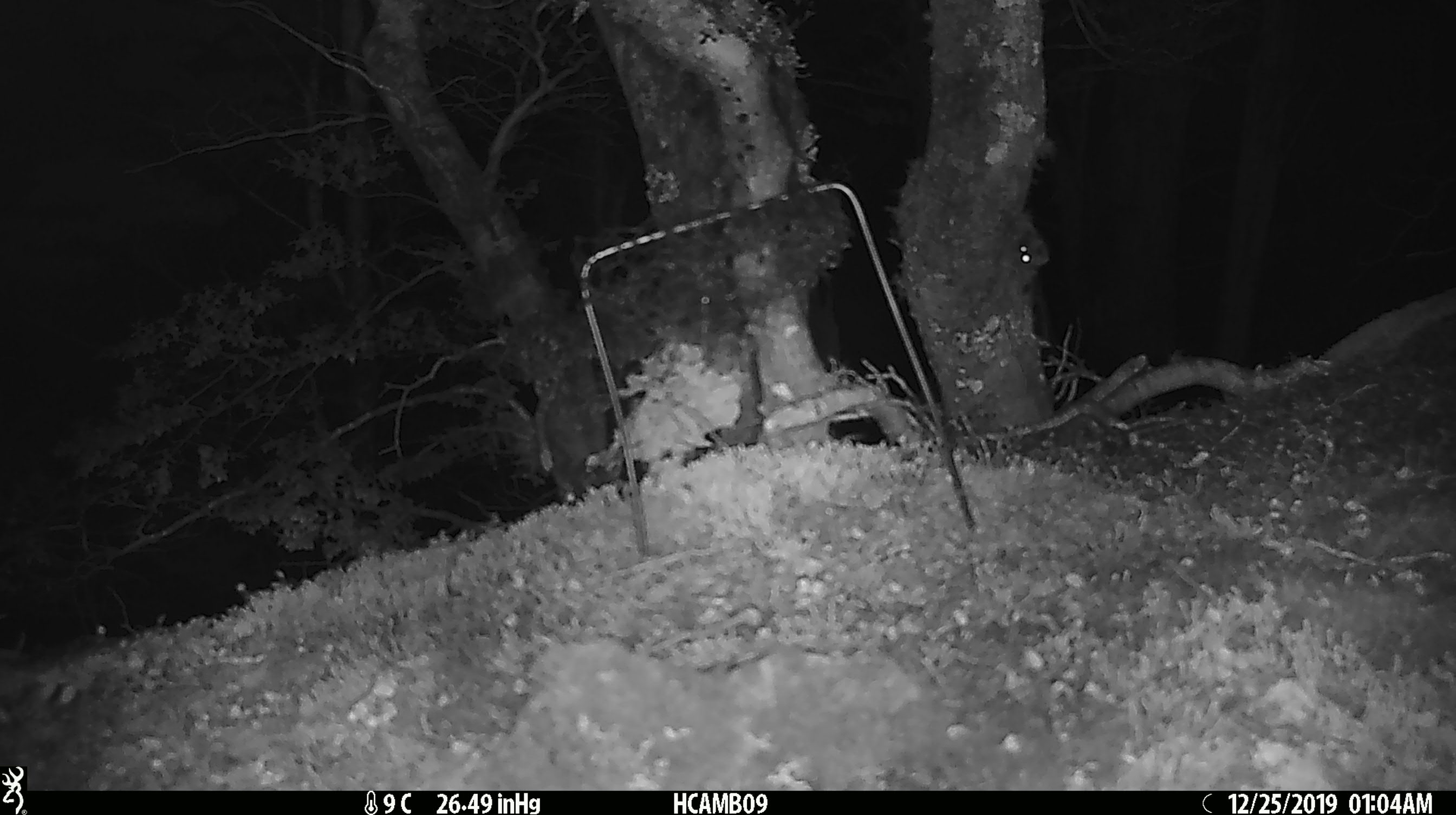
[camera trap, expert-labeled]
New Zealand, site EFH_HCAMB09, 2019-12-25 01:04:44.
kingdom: Animalia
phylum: Chordata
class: Mammalia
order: Rodentia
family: Muridae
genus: Mus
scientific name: Mus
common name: mouse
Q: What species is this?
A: Mouse (Mus).